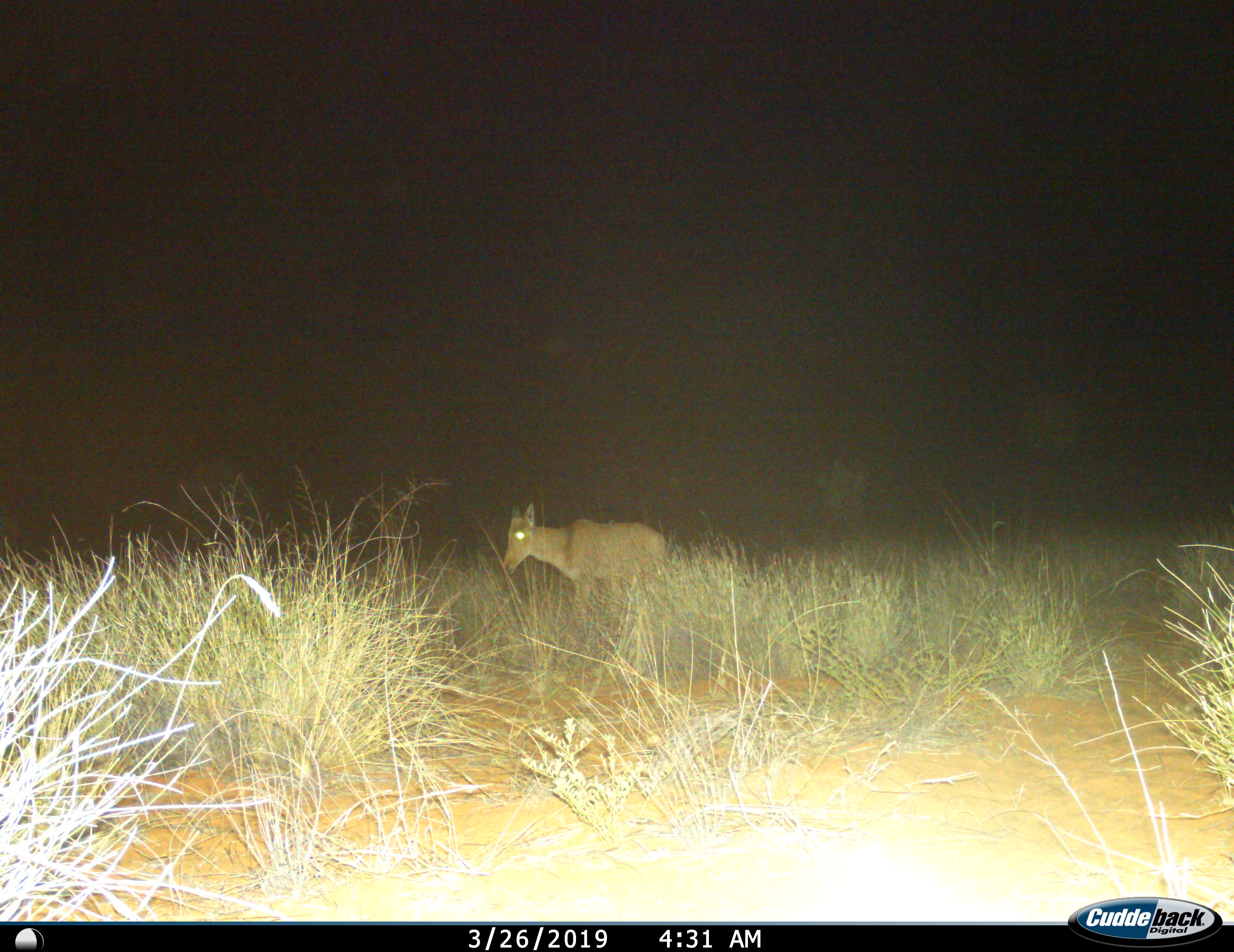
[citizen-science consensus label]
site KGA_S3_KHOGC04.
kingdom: Animalia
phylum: Chordata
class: Mammalia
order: Artiodactyla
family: Bovidae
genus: Alcelaphus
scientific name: Alcelaphus buselaphus caama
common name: red hartebeest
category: hartebeestred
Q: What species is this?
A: Hartebeestred (red hartebeest) (Alcelaphus buselaphus caama).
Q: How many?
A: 1.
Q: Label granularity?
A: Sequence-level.